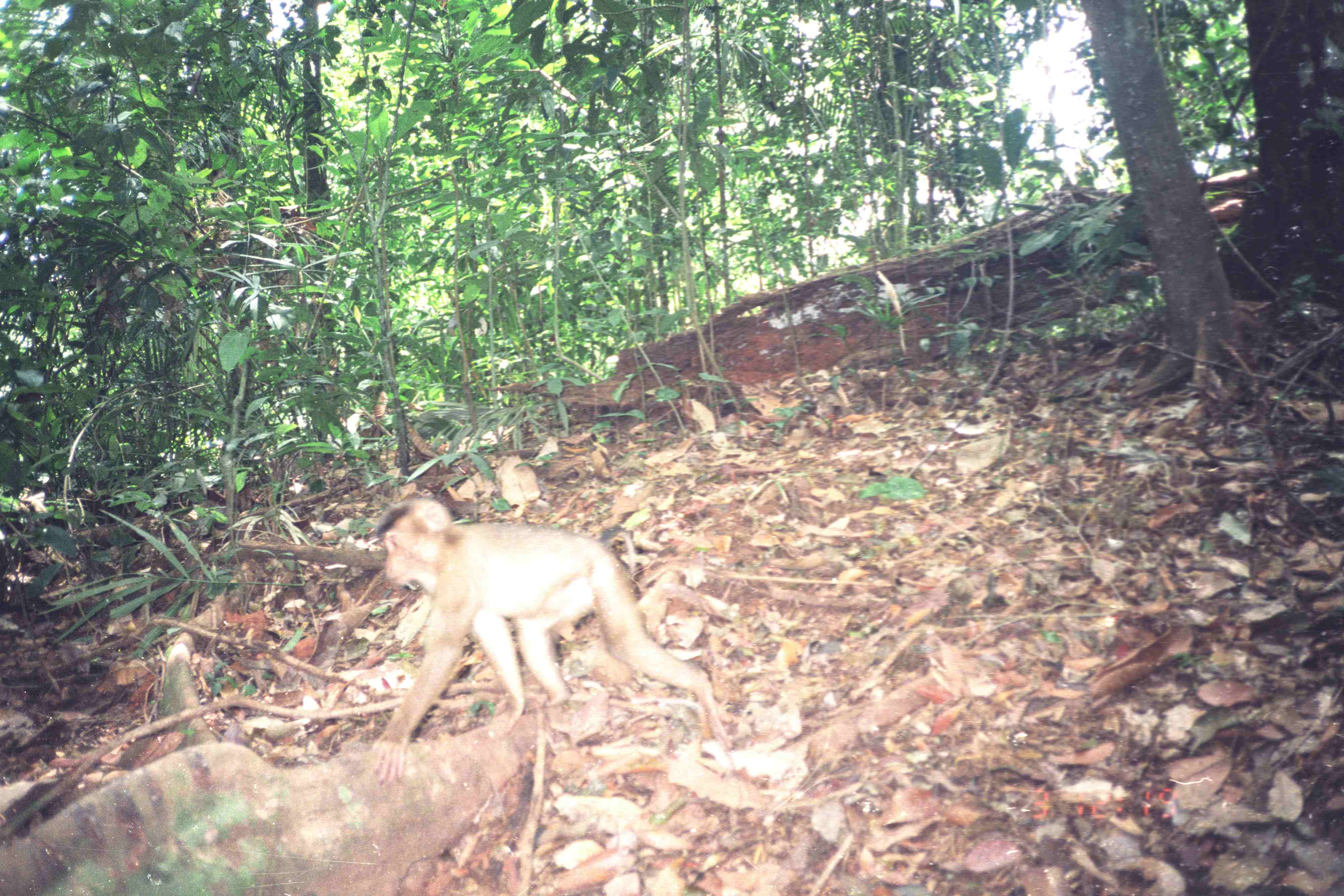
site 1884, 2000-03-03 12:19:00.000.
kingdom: Animalia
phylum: Chordata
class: Mammalia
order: Primates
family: Cercopithecidae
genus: Macaca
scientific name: Macaca nemestrina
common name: southern pig-tailed macaque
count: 1